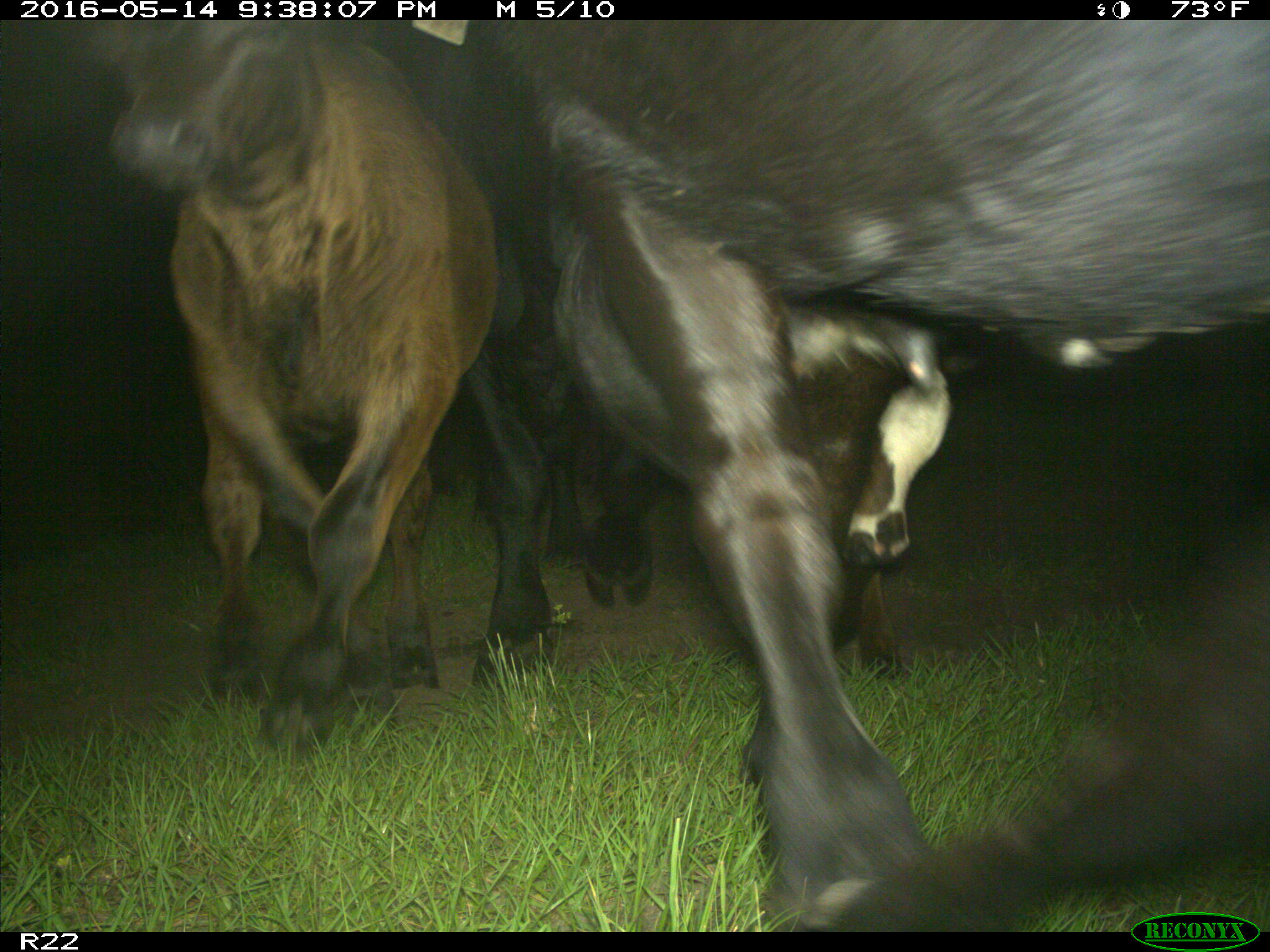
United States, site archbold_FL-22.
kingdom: Animalia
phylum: Chordata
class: Mammalia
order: Artiodactyla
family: Bovidae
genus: Bos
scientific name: Bos taurus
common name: domestic cow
Bos taurus (domestic cow).